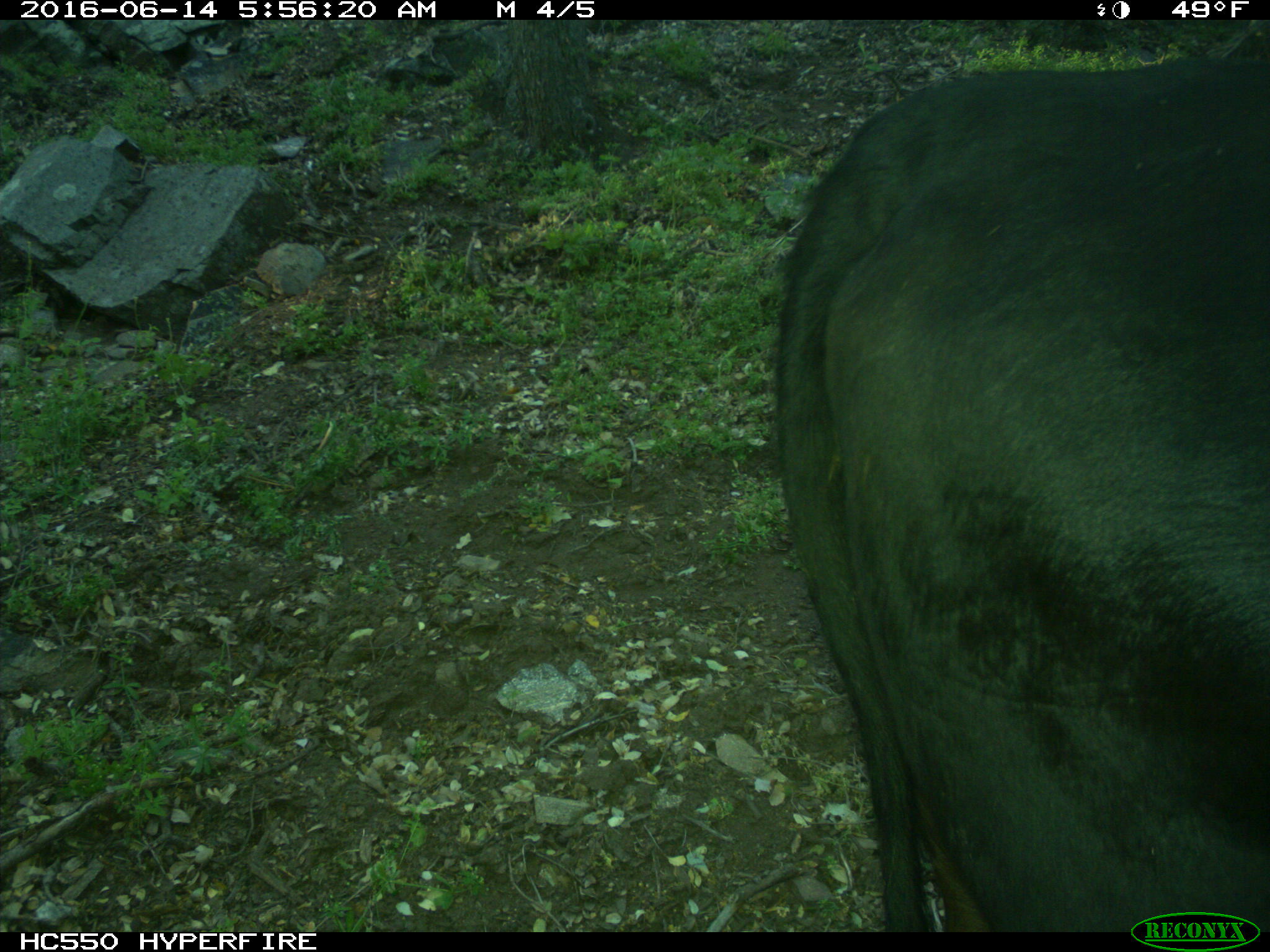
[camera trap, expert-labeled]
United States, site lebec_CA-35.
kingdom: Animalia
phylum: Chordata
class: Mammalia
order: Artiodactyla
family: Bovidae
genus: Bos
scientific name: Bos taurus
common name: domestic cow